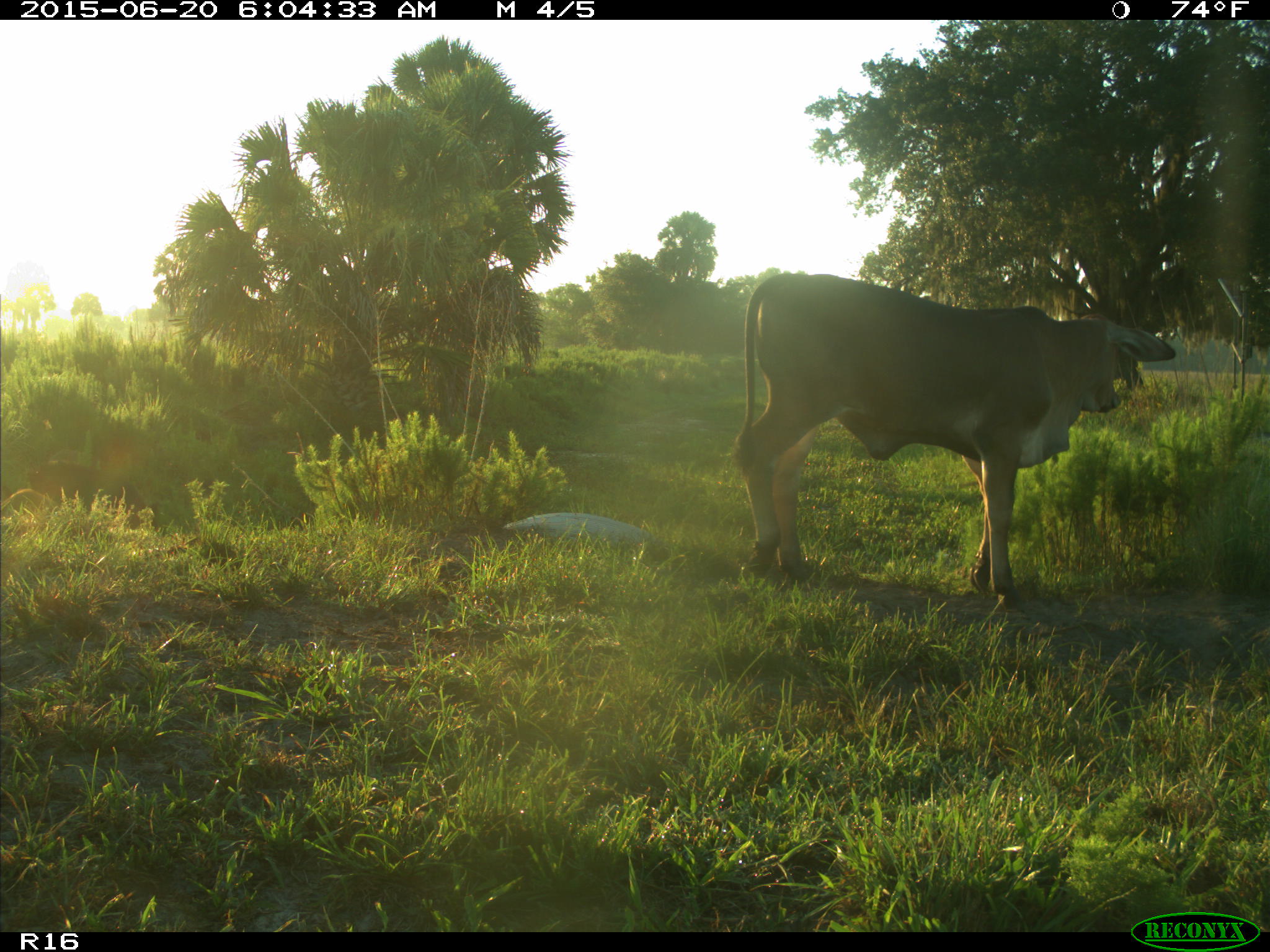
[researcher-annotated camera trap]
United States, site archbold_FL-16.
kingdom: Animalia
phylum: Chordata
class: Mammalia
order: Artiodactyla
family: Suidae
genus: Sus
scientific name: Sus scrofa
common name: wild boar